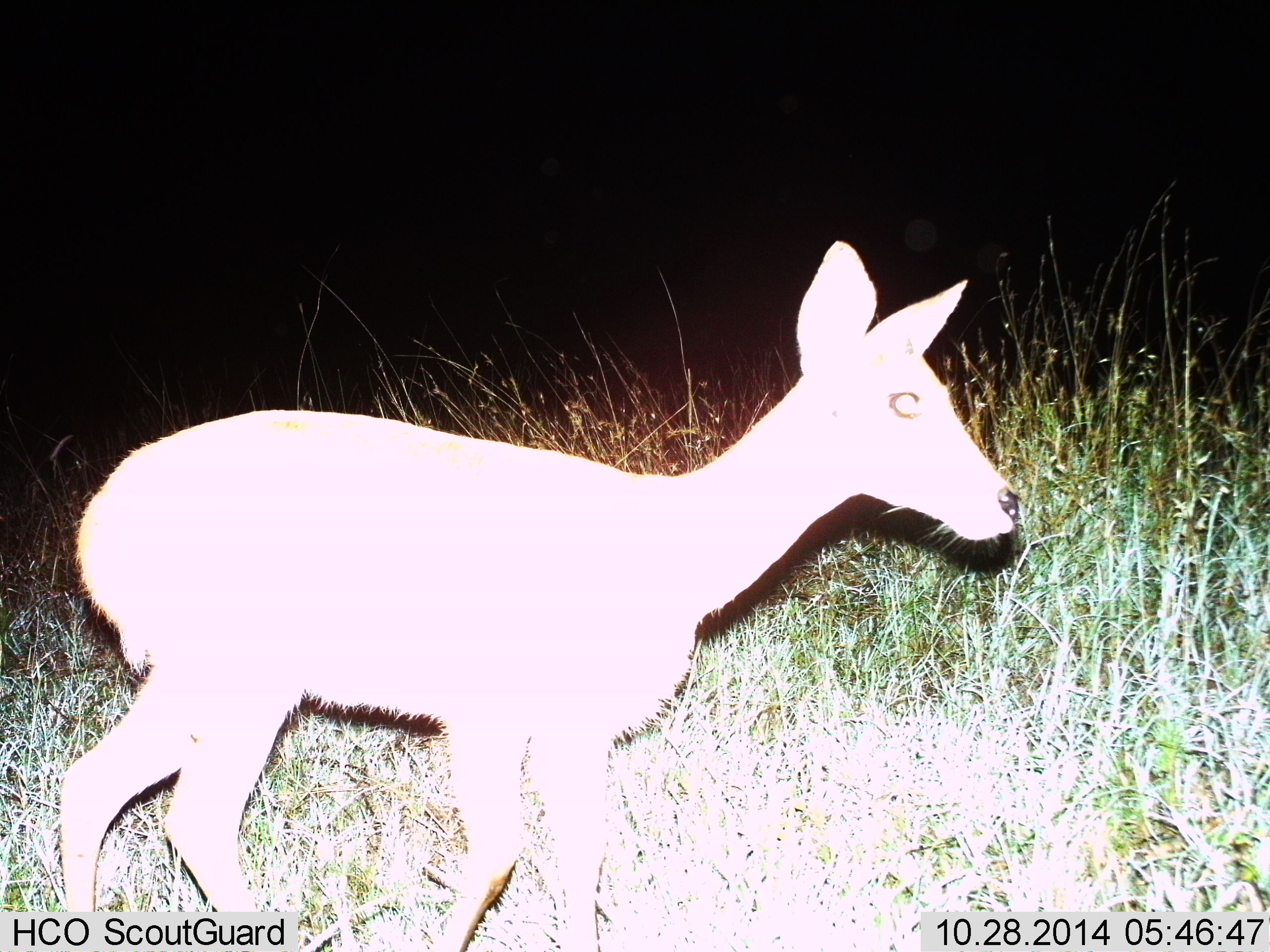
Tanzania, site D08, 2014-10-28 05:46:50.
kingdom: Animalia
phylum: Chordata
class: Mammalia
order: Artiodactyla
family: Bovidae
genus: Redunca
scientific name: Redunca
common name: reedbuck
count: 1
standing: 30%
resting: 0%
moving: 60%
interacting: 0%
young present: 0%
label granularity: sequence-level